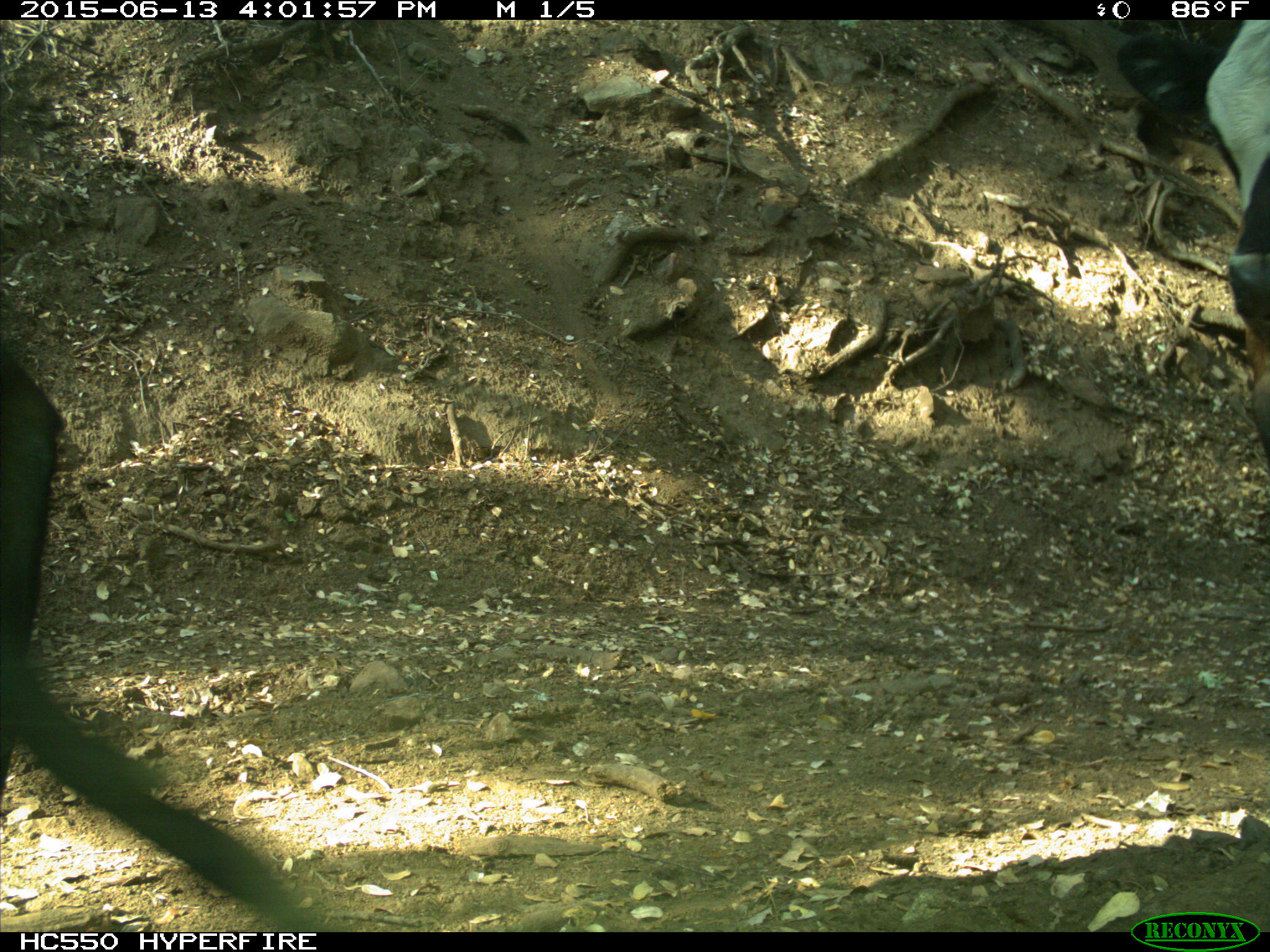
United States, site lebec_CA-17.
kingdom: Animalia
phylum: Chordata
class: Mammalia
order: Artiodactyla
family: Bovidae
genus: Bos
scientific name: Bos taurus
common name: domestic cow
Bos taurus (domestic cow).